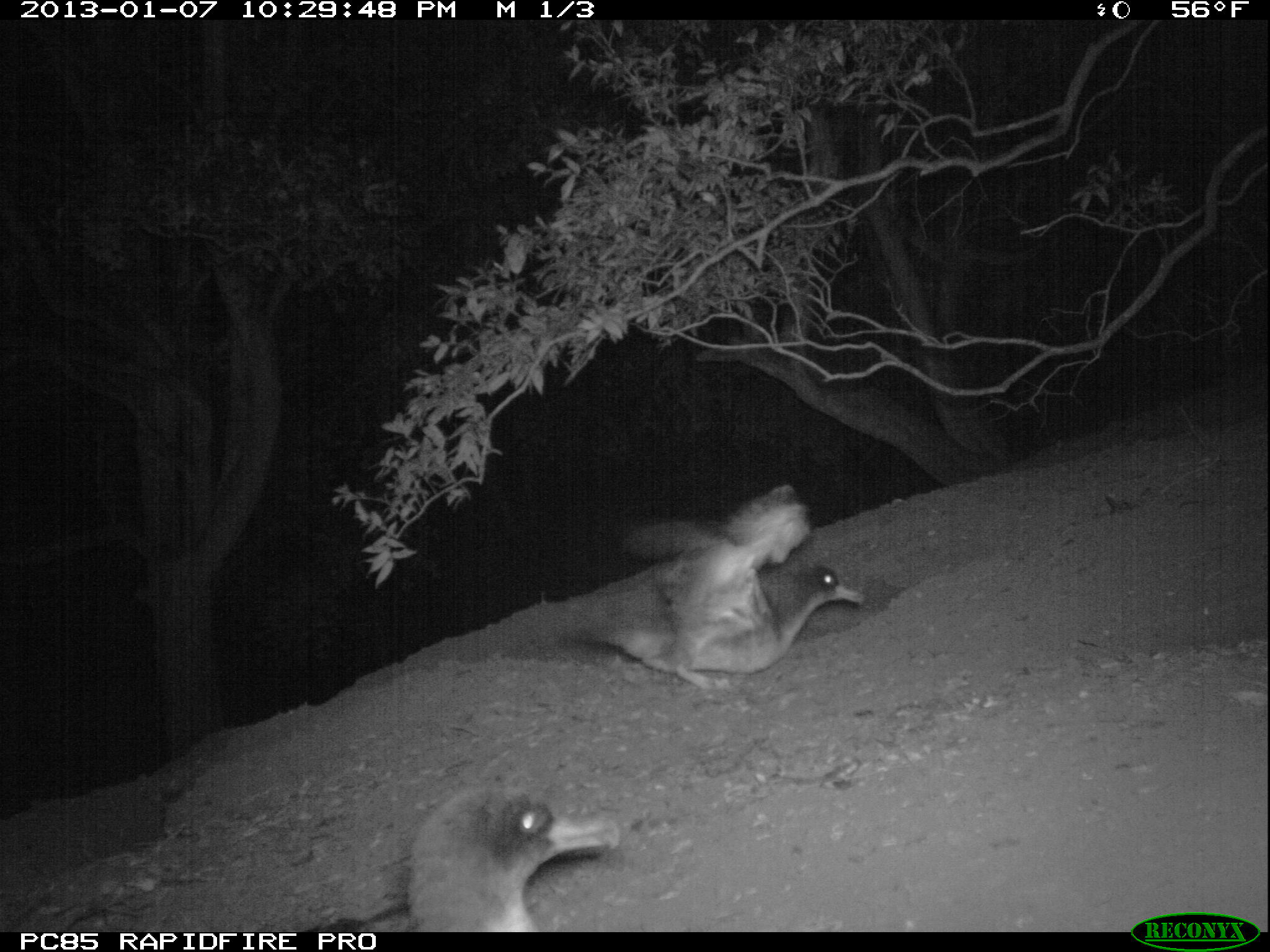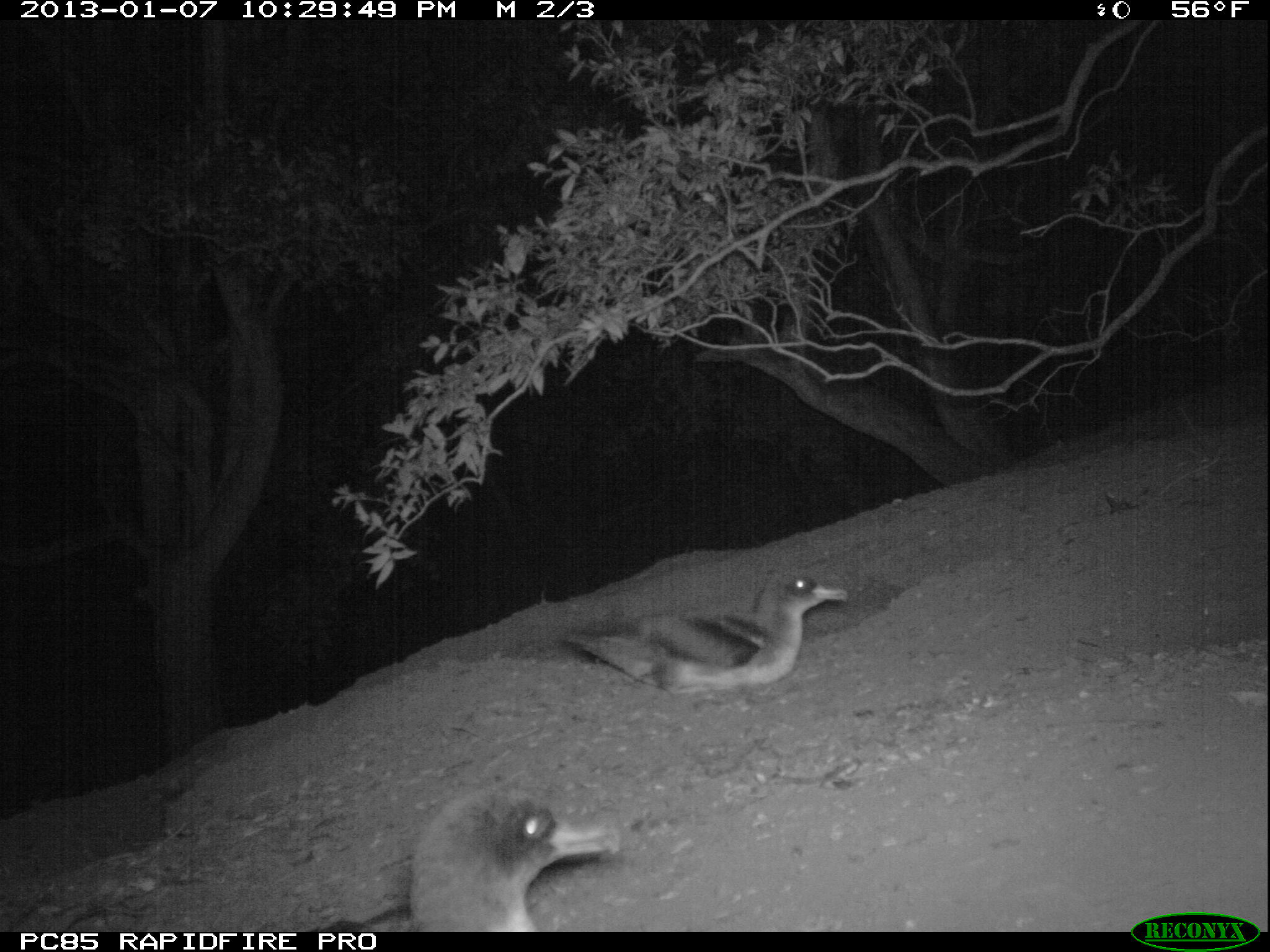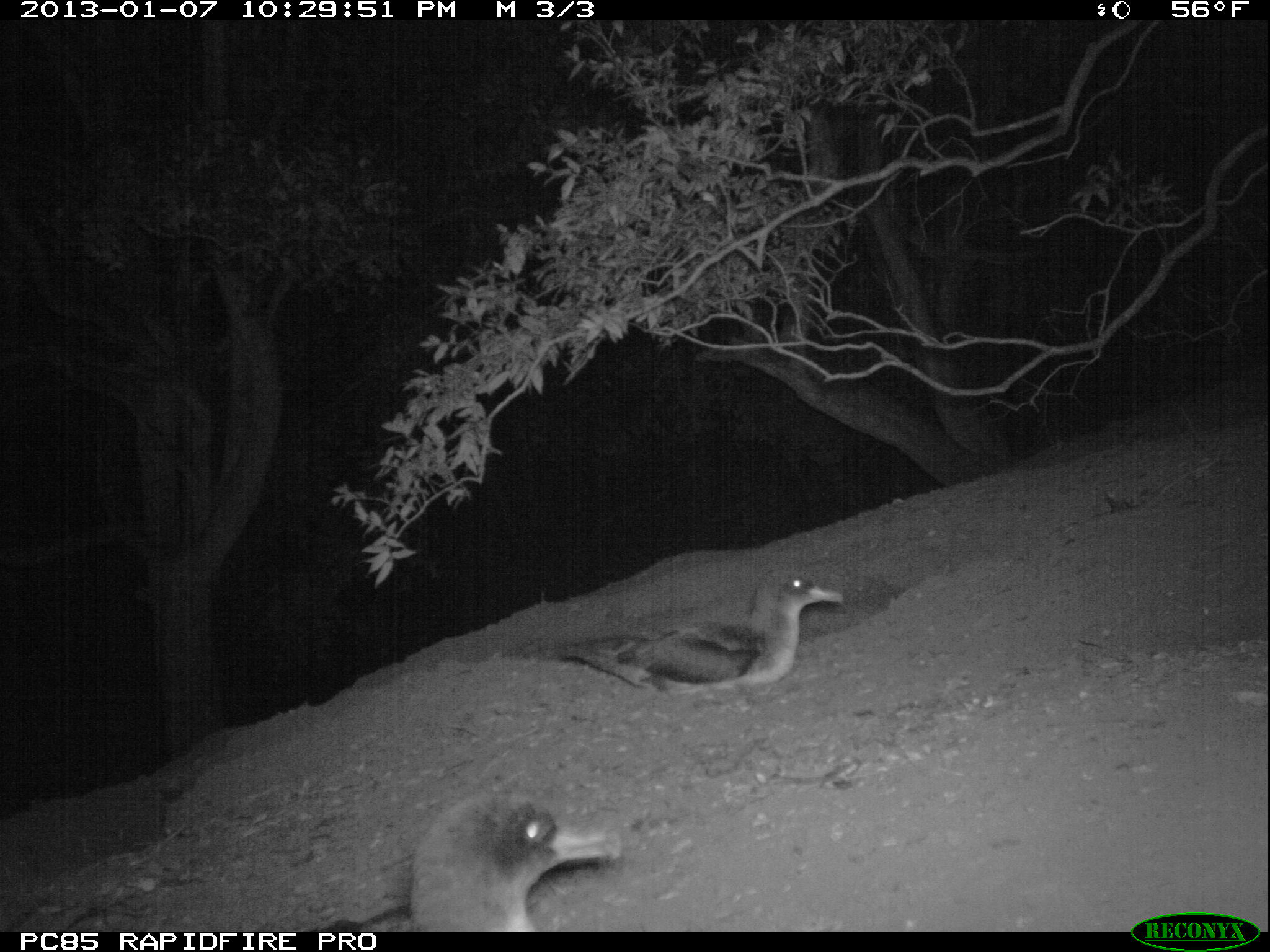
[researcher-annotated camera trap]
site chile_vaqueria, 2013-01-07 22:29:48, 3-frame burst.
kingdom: Animalia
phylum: Chordata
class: Aves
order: Procellariiformes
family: Procellariidae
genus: Calonectris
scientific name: Calonectris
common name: shearwater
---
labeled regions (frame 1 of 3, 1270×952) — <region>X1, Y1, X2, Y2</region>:
shearwater: <region>536, 485, 860, 685</region>; <region>395, 785, 620, 932</region>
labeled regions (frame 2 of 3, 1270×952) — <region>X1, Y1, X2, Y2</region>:
shearwater: <region>551, 570, 849, 706</region>; <region>403, 788, 623, 932</region>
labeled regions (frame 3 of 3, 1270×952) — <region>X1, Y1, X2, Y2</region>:
shearwater: <region>552, 571, 845, 698</region>; <region>402, 790, 622, 932</region>